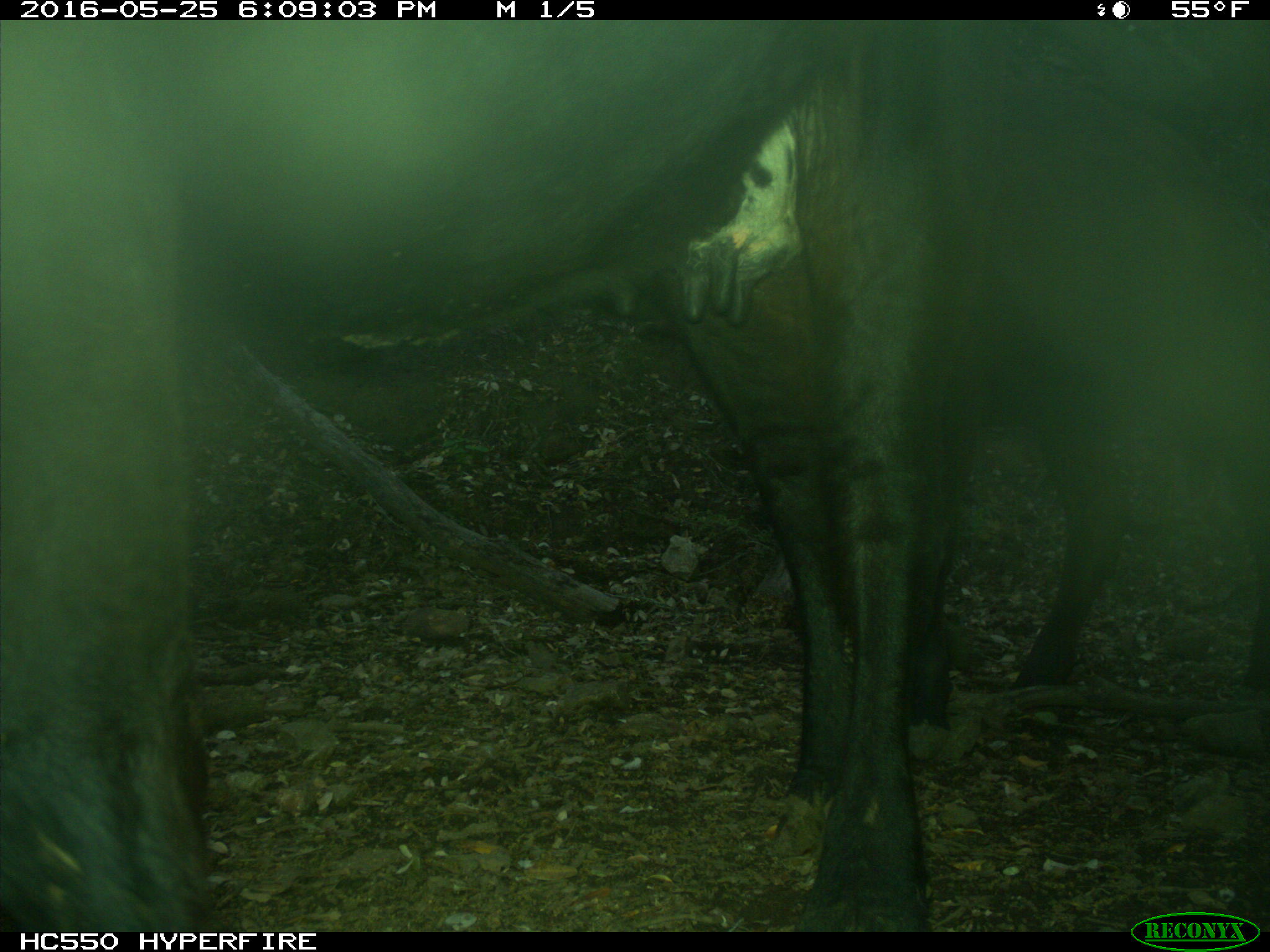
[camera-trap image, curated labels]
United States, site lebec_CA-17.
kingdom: Animalia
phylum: Chordata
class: Mammalia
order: Artiodactyla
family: Bovidae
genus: Bos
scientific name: Bos taurus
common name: domestic cow